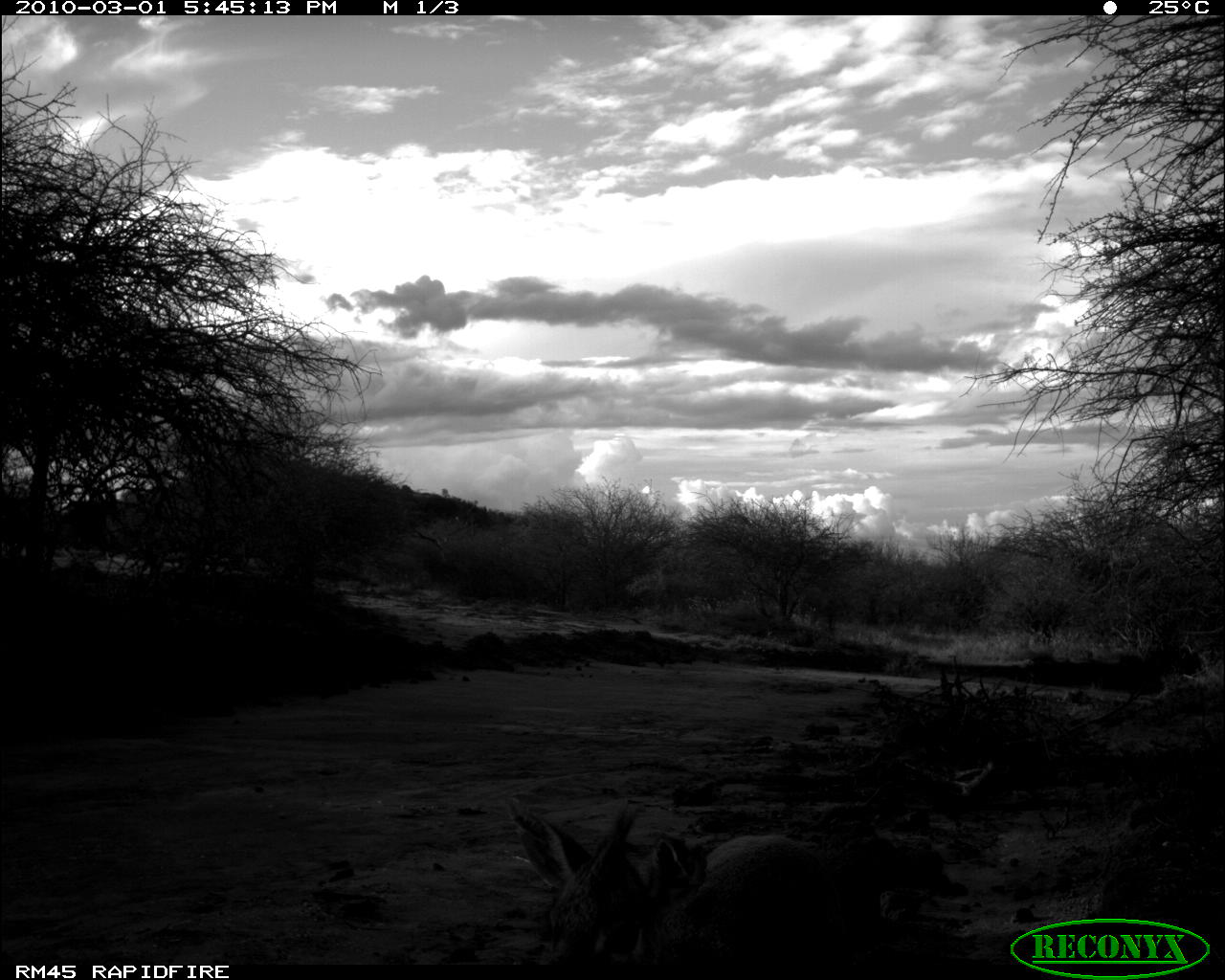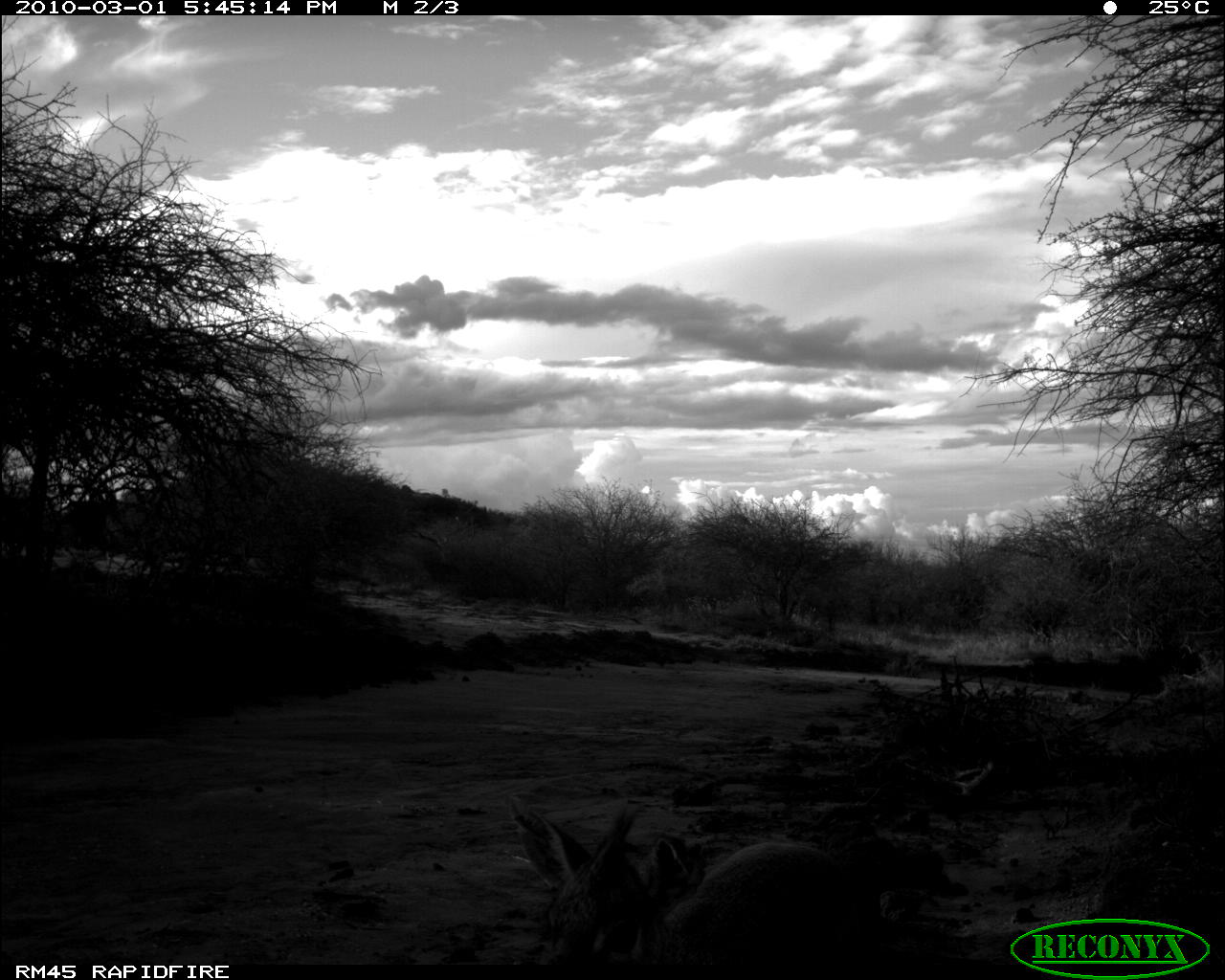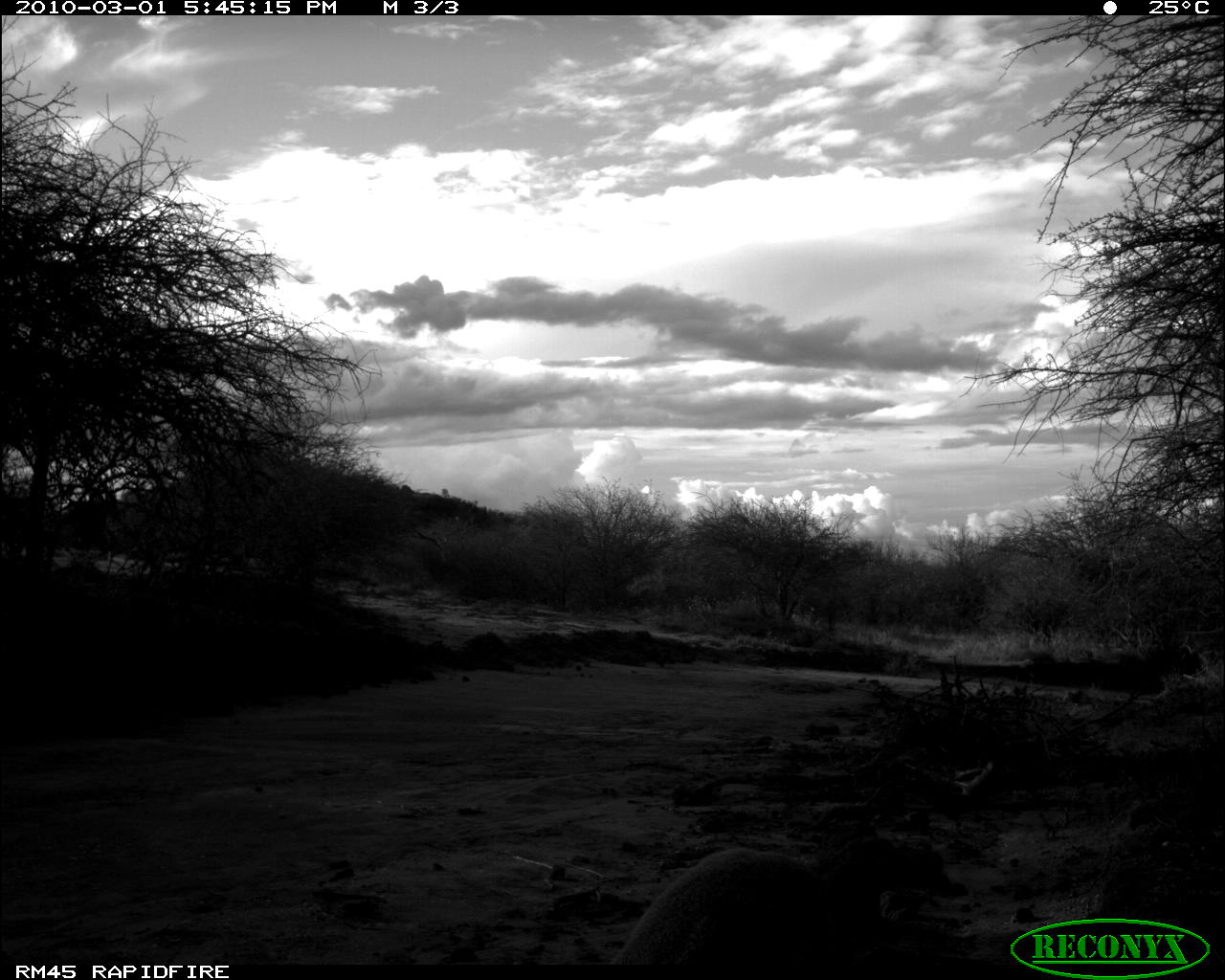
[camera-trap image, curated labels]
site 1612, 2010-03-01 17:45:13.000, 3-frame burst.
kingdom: Animalia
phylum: Chordata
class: Mammalia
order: Artiodactyla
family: Bovidae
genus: Madoqua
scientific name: Madoqua guentheri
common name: günther's dik-dik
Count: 1.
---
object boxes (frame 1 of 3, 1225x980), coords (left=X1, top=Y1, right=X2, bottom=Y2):
madoqua guentheri: (left=511, top=804, right=840, bottom=964)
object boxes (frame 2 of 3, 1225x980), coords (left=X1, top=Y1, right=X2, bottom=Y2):
madoqua guentheri: (left=511, top=804, right=840, bottom=964)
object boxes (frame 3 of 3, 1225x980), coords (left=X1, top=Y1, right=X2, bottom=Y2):
madoqua guentheri: (left=608, top=846, right=828, bottom=965)